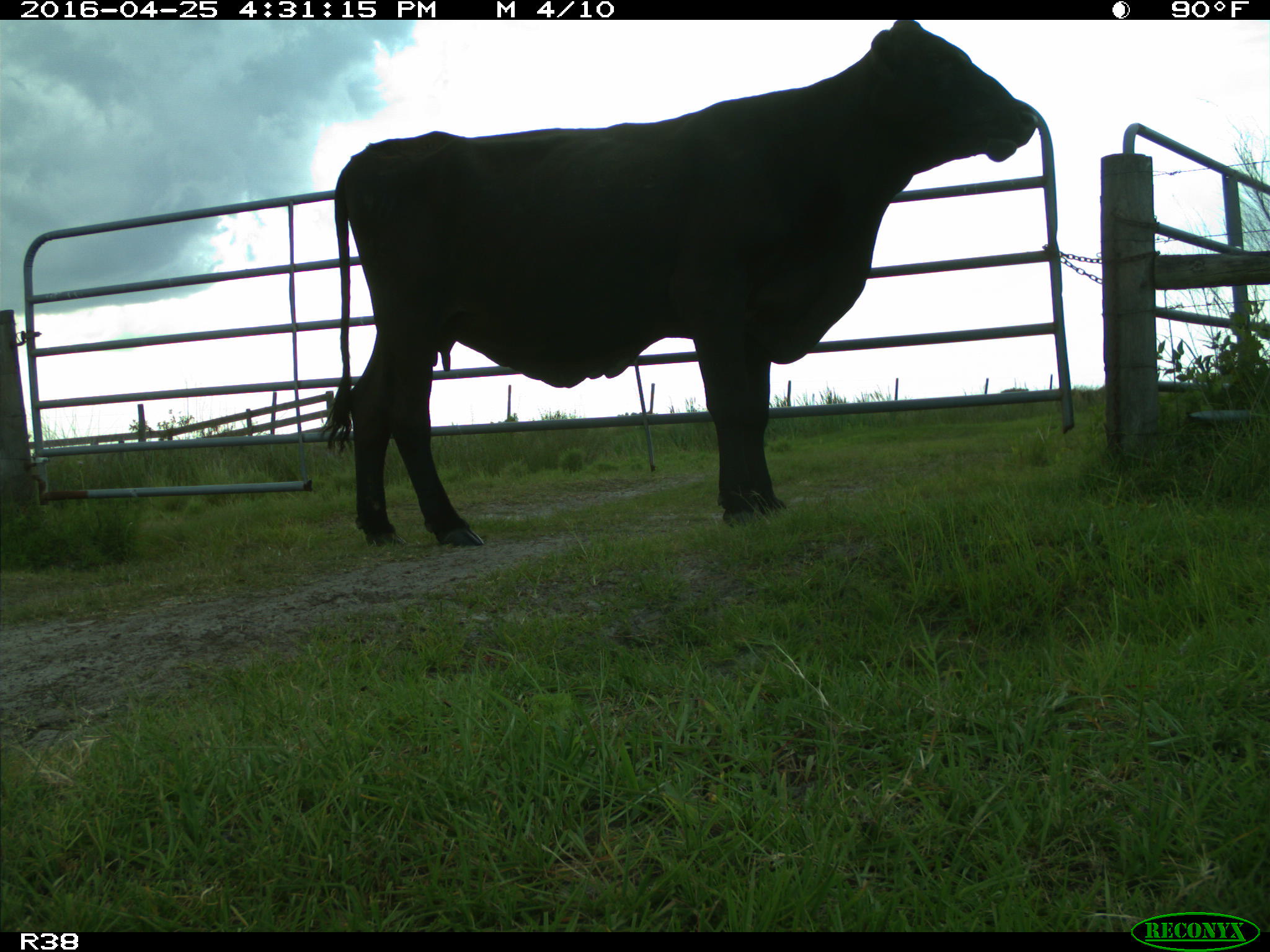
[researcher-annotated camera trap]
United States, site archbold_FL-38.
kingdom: Animalia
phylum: Chordata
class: Mammalia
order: Artiodactyla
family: Bovidae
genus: Bos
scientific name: Bos taurus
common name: domestic cow